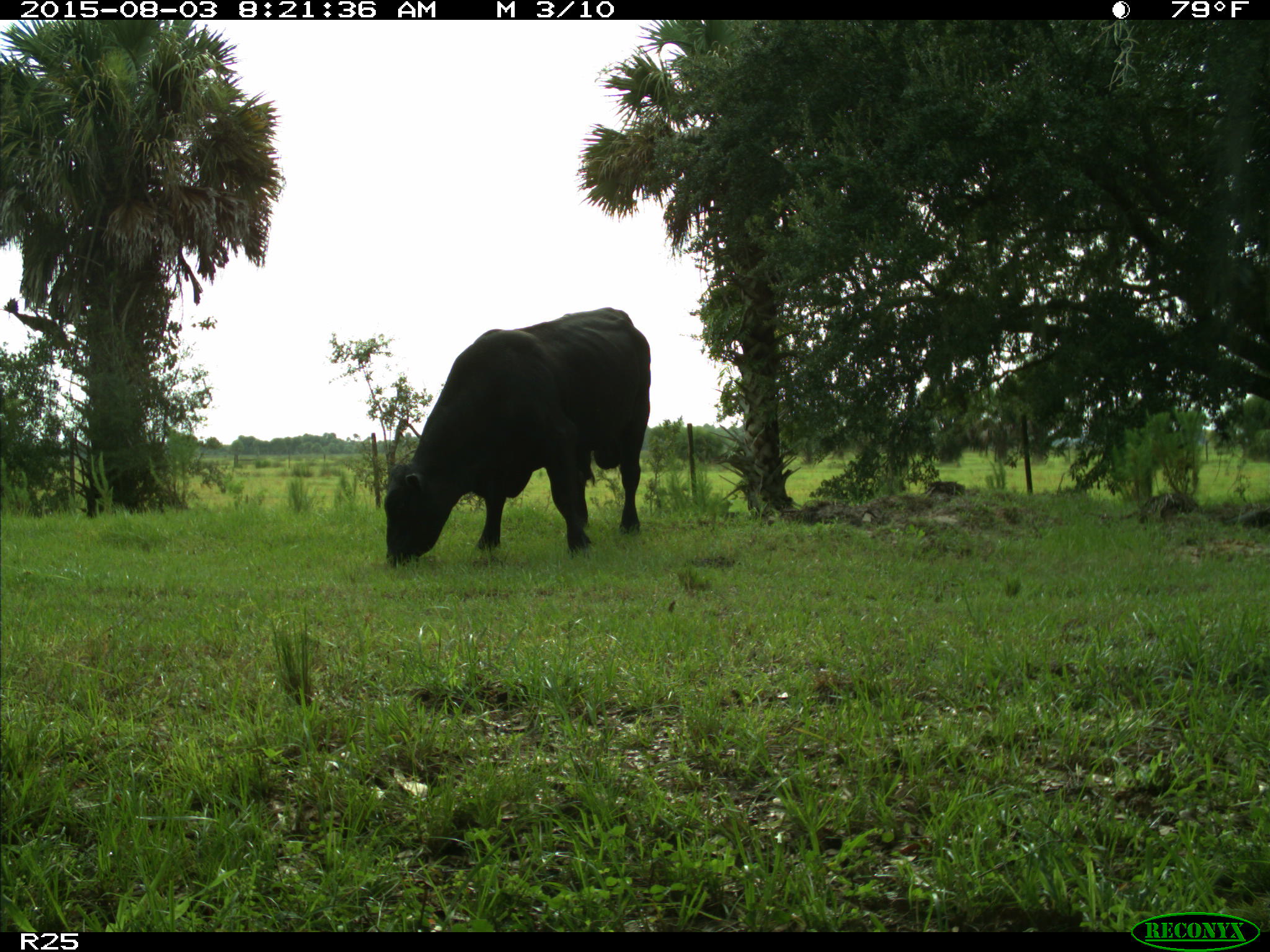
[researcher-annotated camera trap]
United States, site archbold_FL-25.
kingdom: Animalia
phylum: Chordata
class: Mammalia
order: Artiodactyla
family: Bovidae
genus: Bos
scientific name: Bos taurus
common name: domestic cow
Bos taurus (domestic cow).